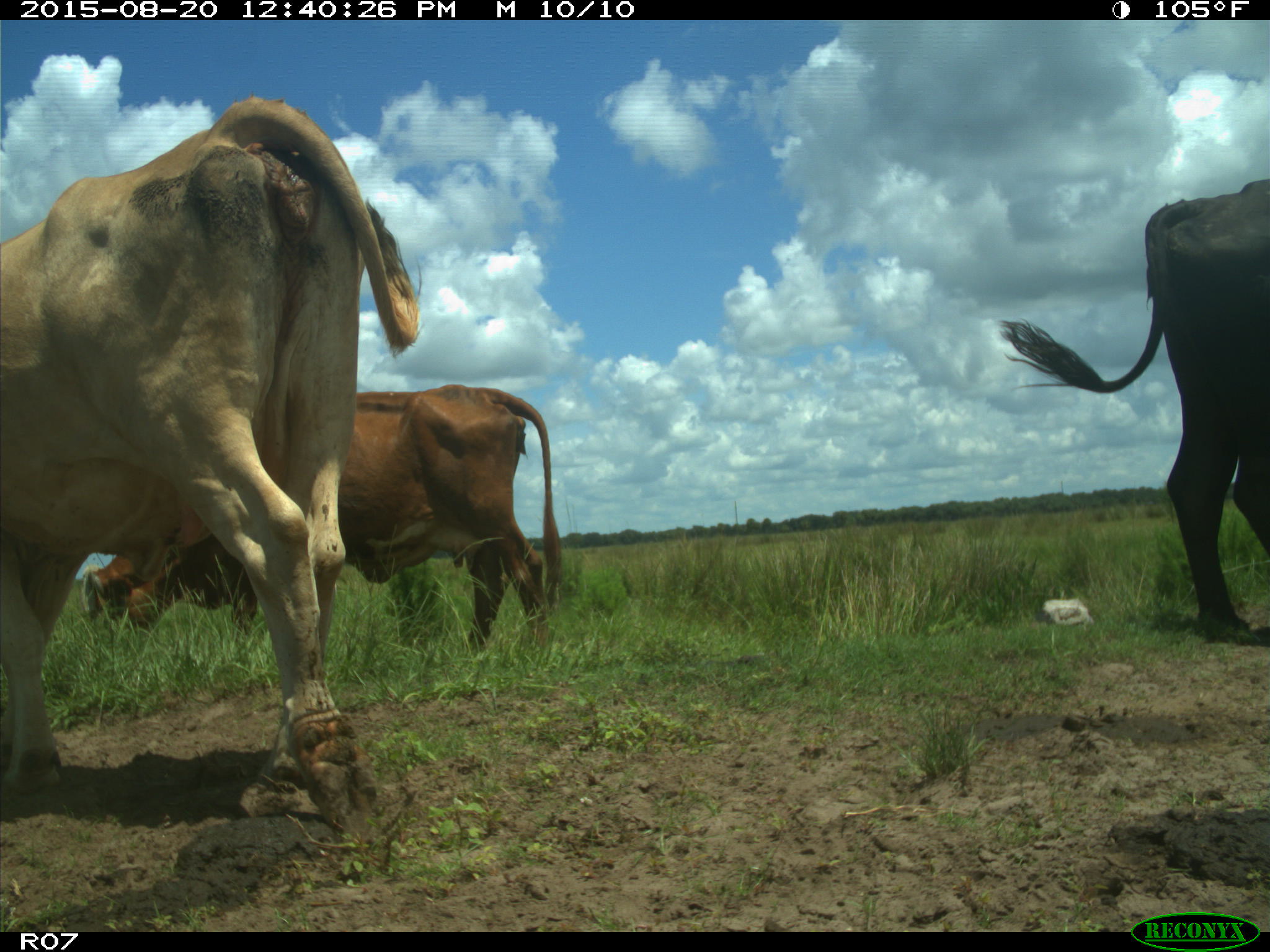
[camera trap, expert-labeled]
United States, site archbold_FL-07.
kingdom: Animalia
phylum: Chordata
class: Mammalia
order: Artiodactyla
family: Bovidae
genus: Bos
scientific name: Bos taurus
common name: domestic cow